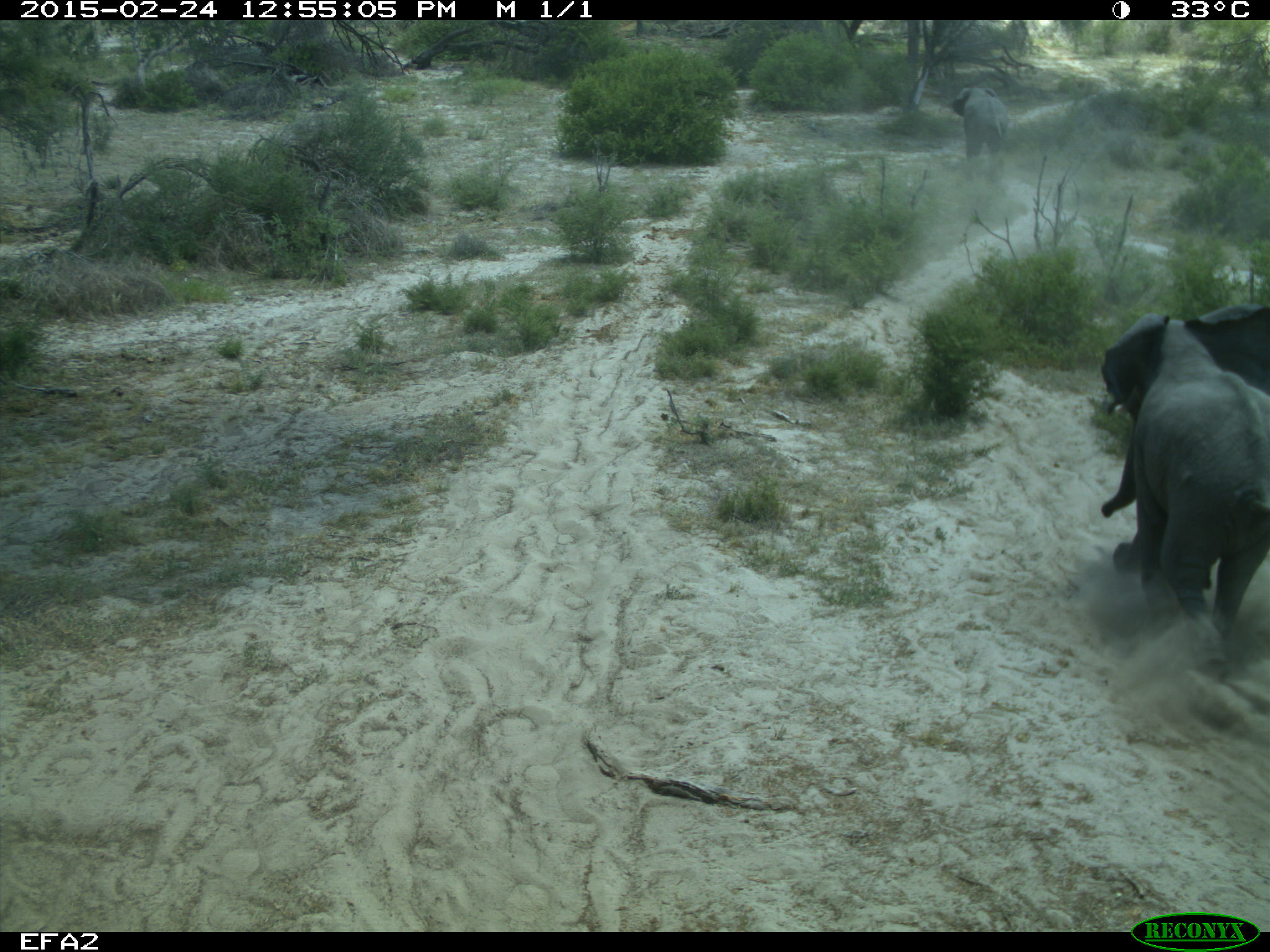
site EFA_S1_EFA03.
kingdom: Animalia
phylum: Chordata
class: Mammalia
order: Proboscidea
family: Elephantidae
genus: Loxodonta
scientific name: Loxodonta africana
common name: african bush elephant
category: elephant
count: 1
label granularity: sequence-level